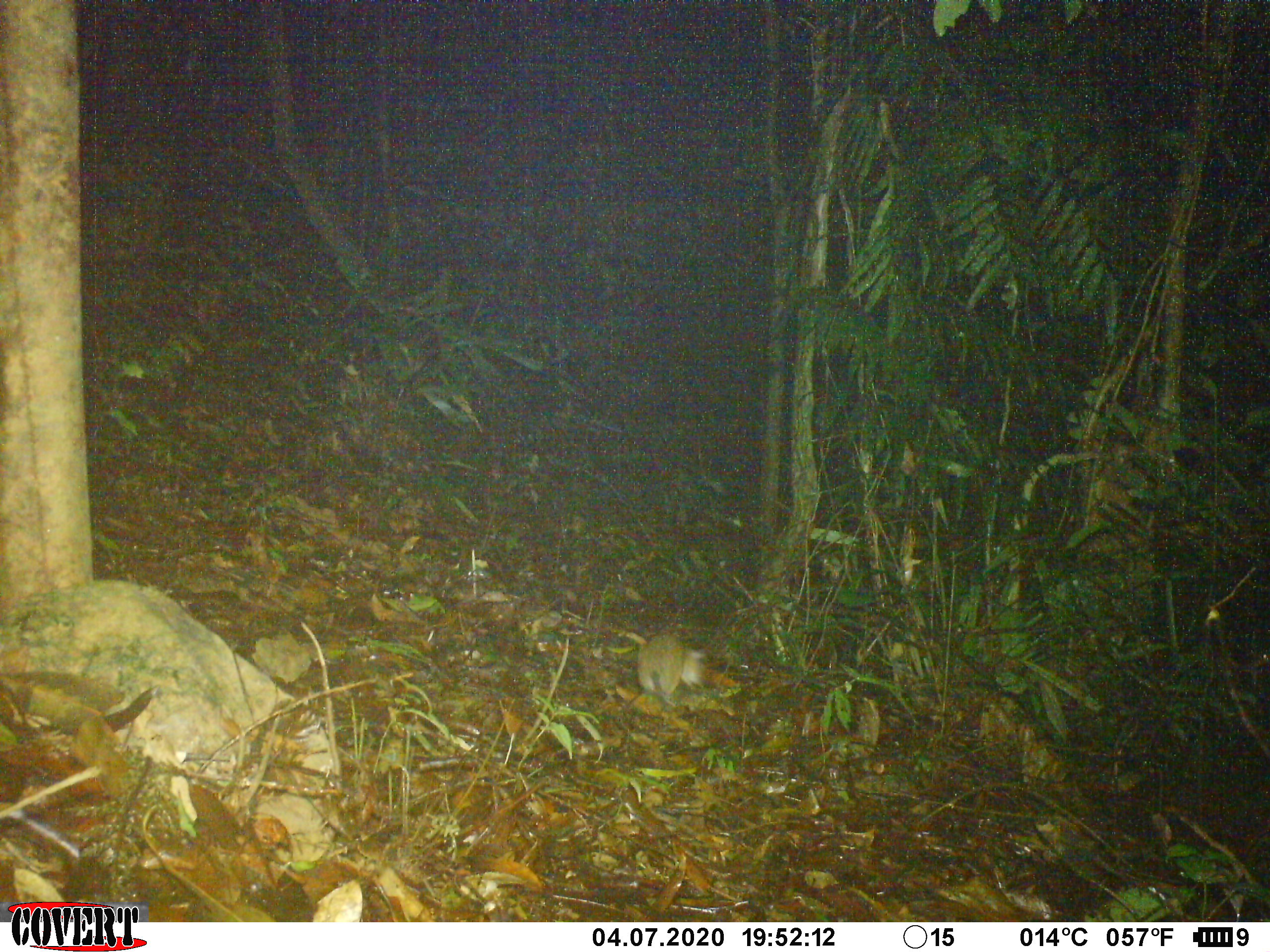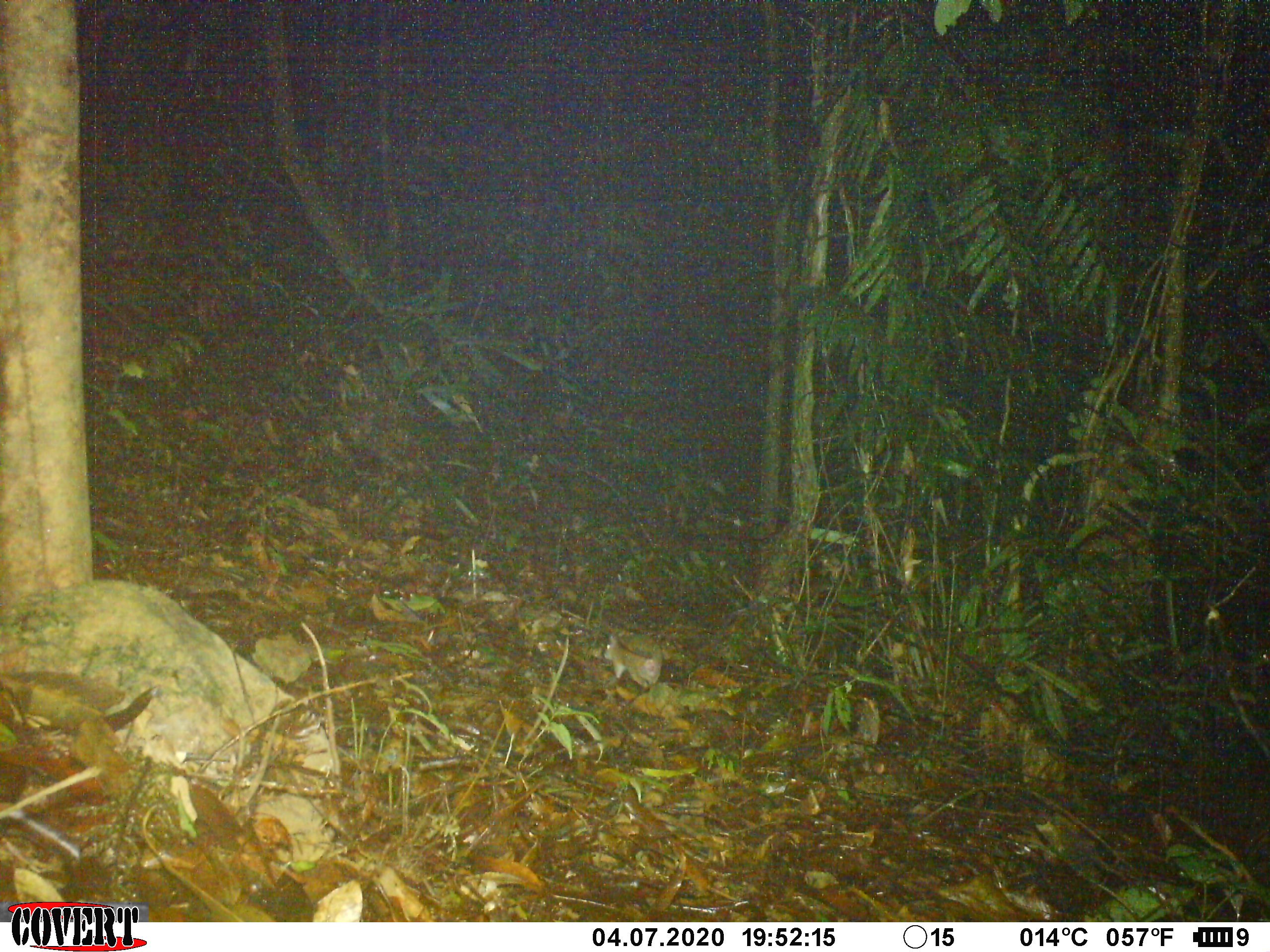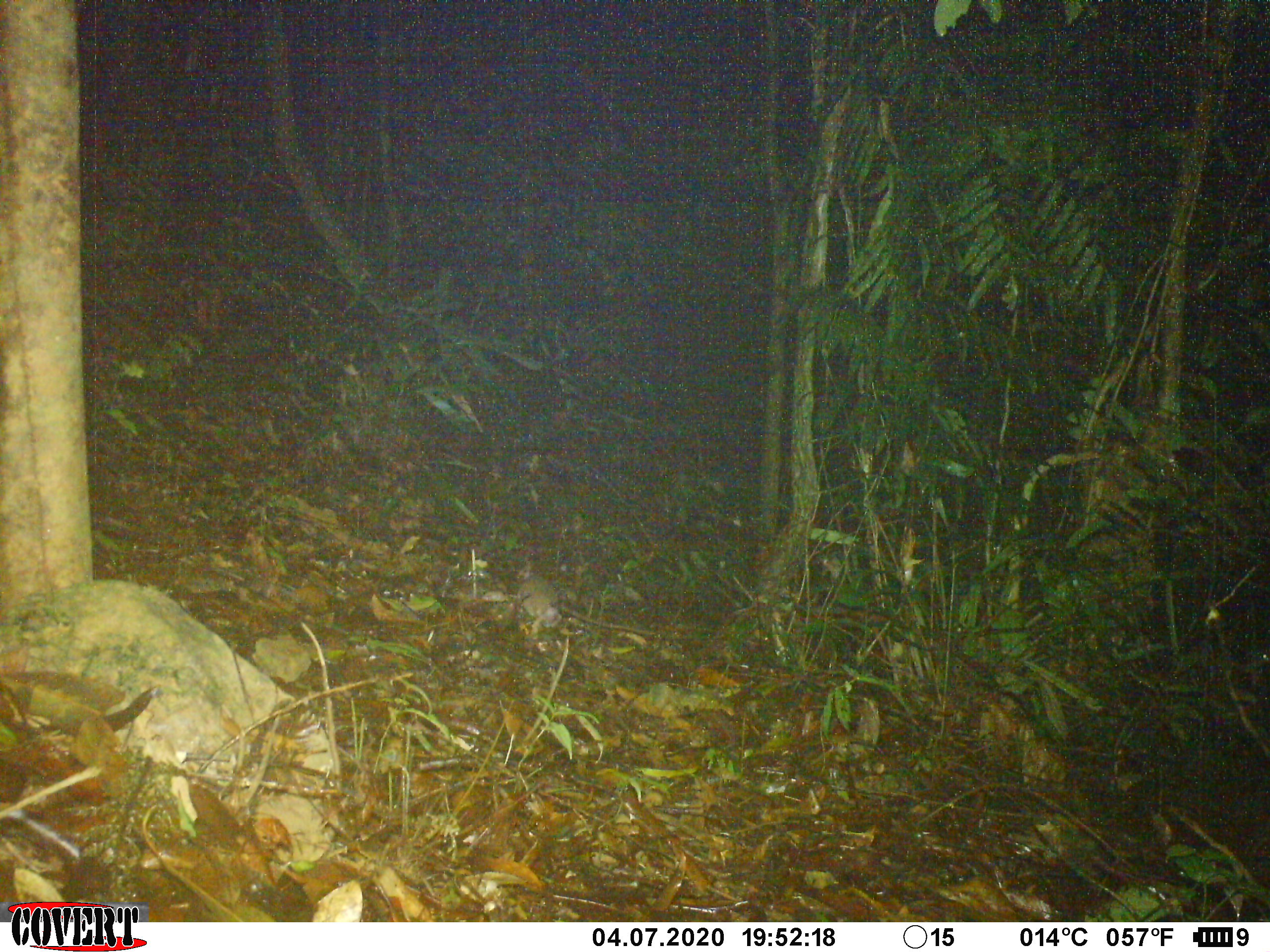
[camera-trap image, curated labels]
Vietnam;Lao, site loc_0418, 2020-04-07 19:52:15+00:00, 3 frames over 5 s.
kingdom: Animalia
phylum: Chordata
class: Mammalia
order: Rodentia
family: Muridae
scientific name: Muridae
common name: old-world mice and rats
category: unidentified murid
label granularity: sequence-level